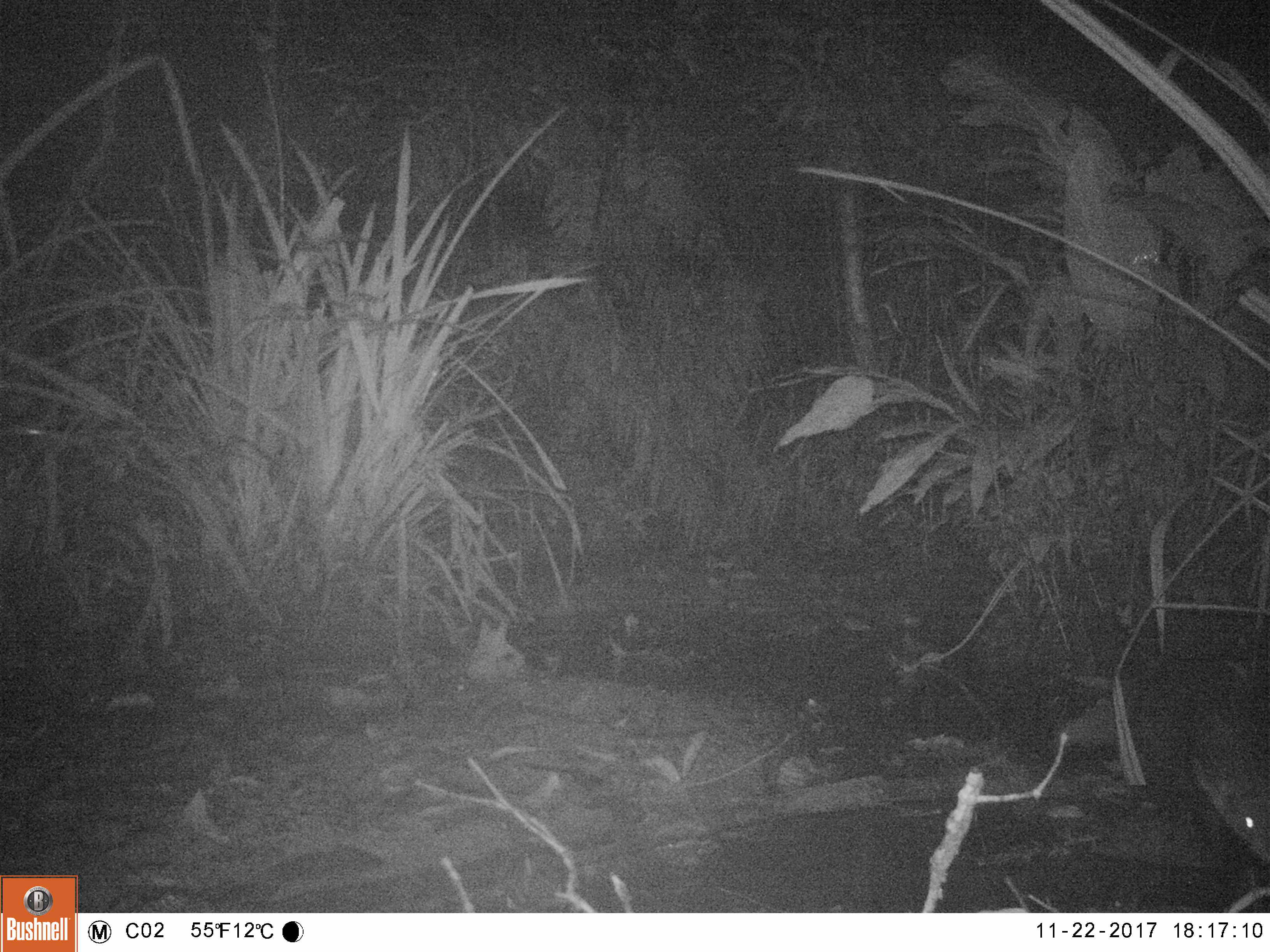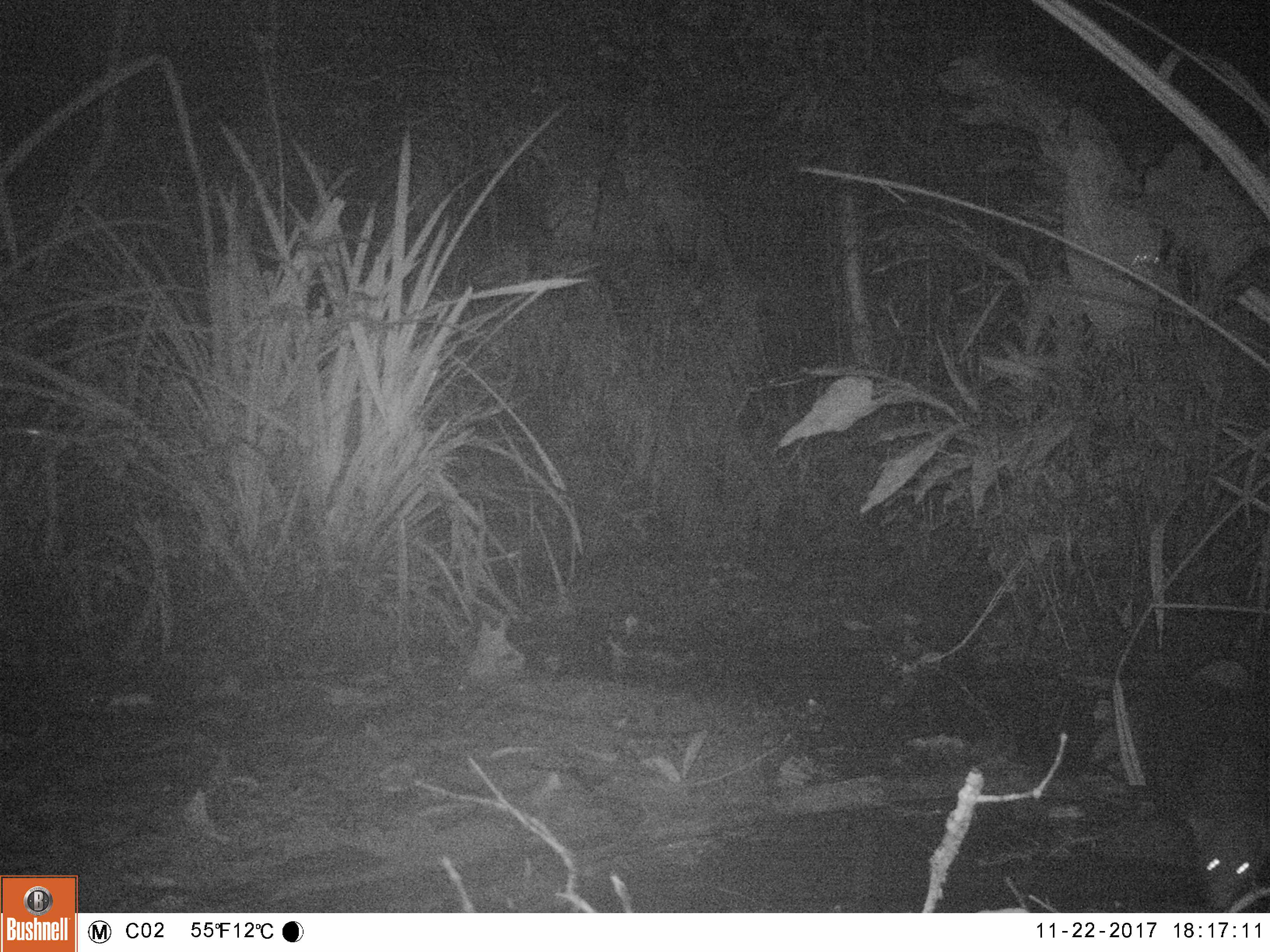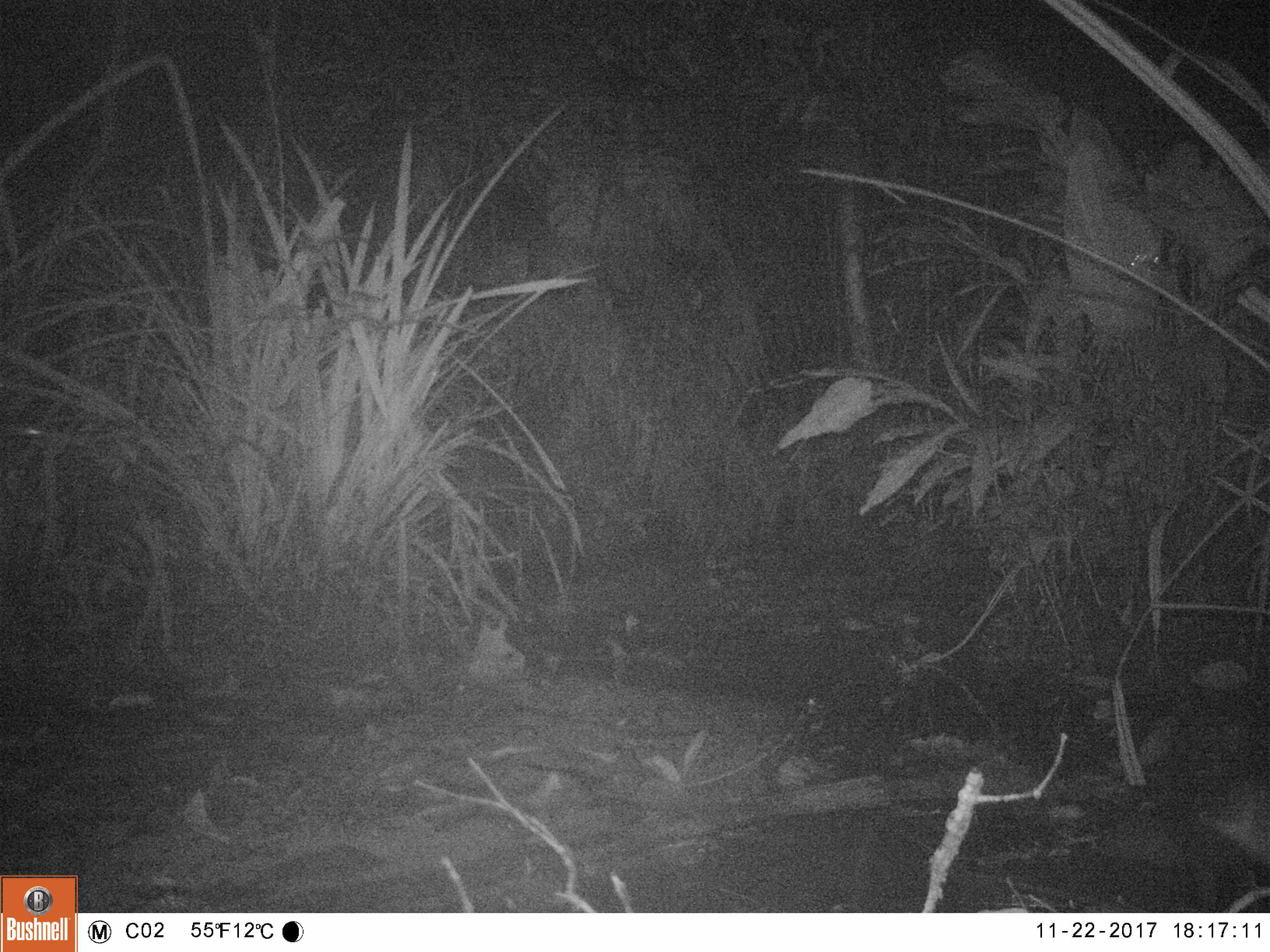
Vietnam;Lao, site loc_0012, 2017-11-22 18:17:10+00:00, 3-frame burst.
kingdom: Animalia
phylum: Chordata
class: Mammalia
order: Carnivora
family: Herpestidae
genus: Urva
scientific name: Urva urva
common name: crab-eating mongoose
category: crab eating mongoose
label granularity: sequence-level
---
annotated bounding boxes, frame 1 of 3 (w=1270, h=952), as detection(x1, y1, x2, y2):
crab eating mongoose: detection(1050, 656, 1268, 865)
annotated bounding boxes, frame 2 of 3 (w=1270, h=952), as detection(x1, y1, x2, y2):
crab eating mongoose: detection(1133, 657, 1269, 912)